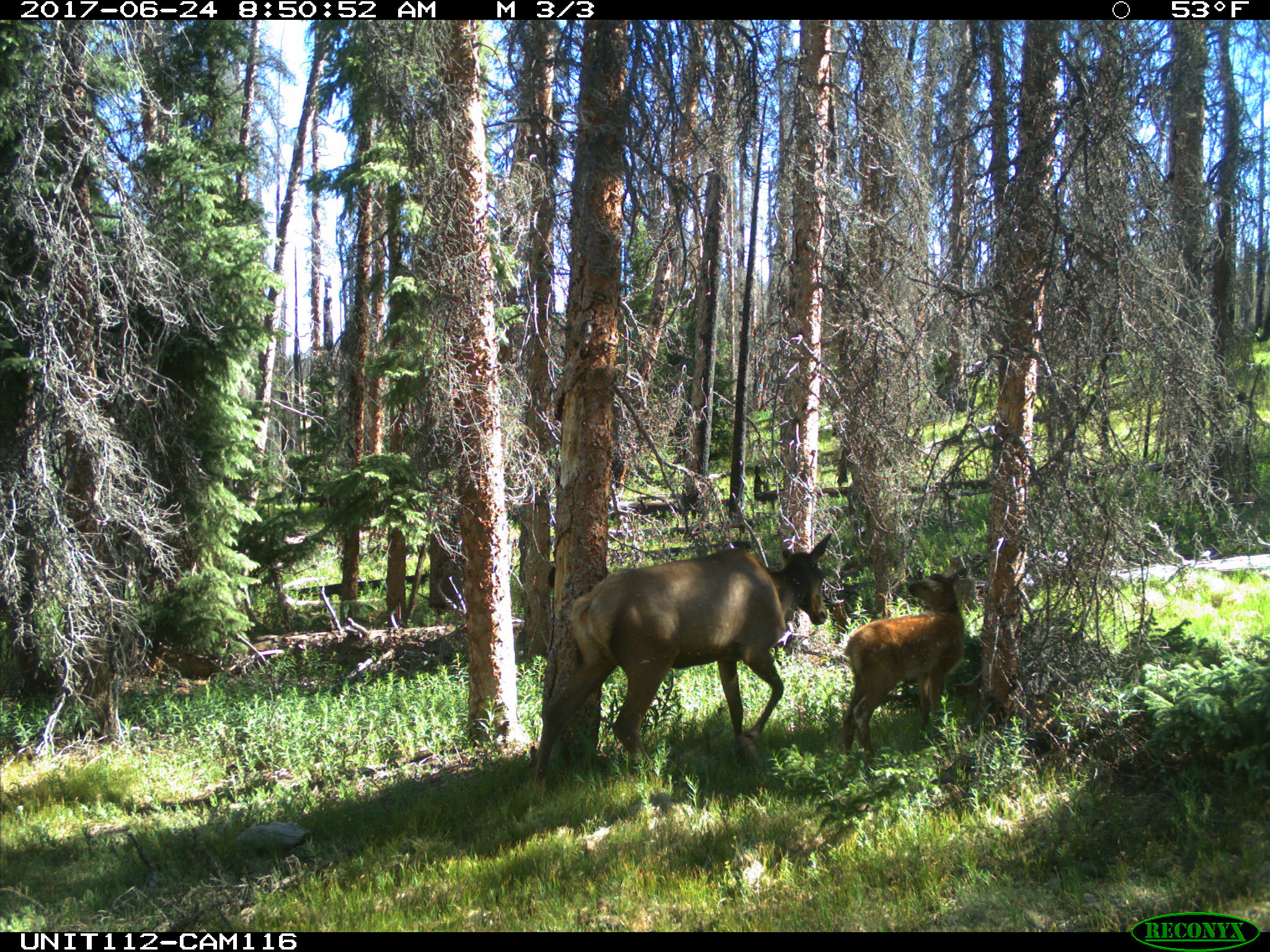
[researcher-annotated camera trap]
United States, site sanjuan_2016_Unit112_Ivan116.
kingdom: Animalia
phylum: Chordata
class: Mammalia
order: Artiodactyla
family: Cervidae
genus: Cervus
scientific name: Cervus elaphus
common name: red deer